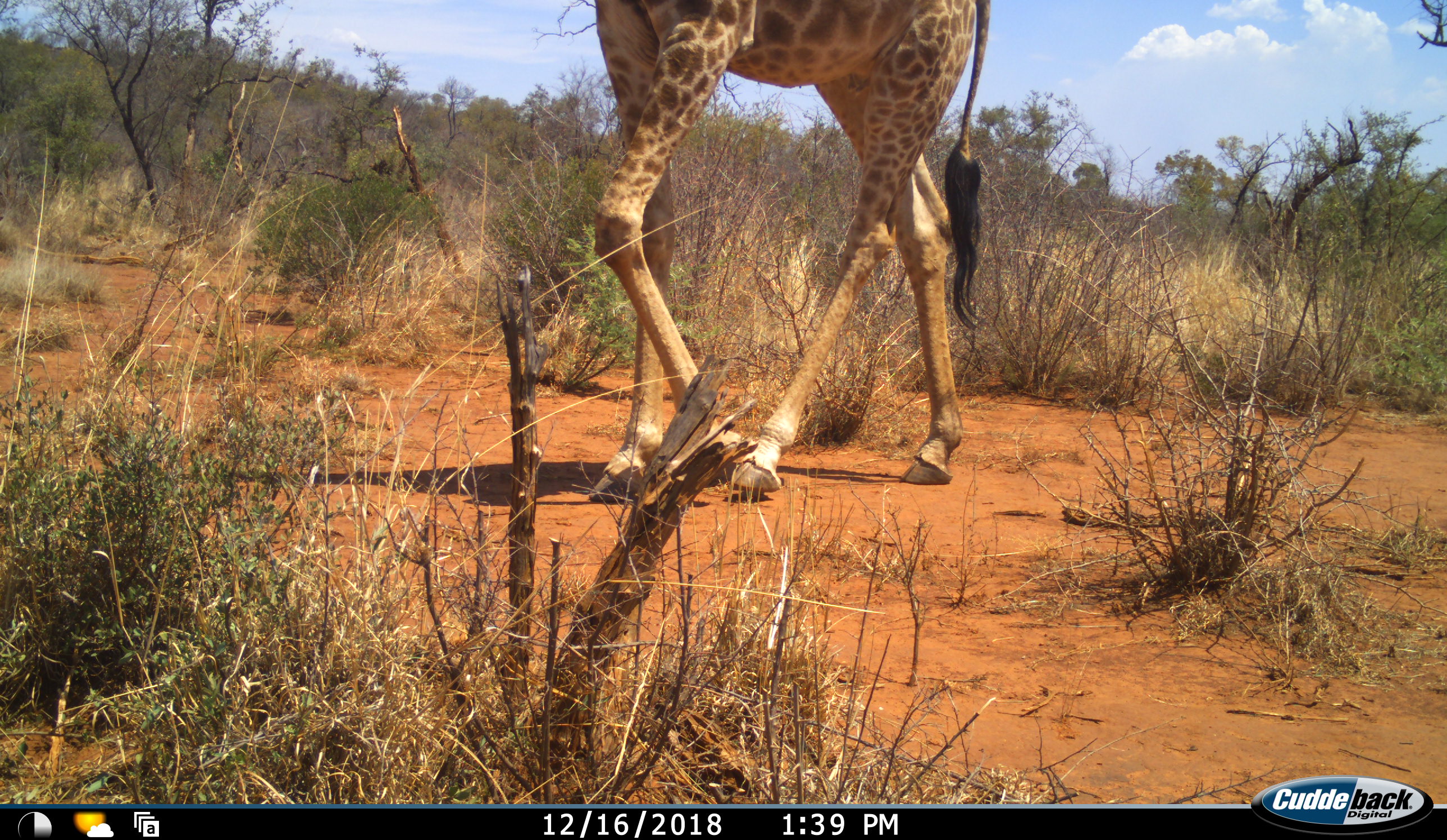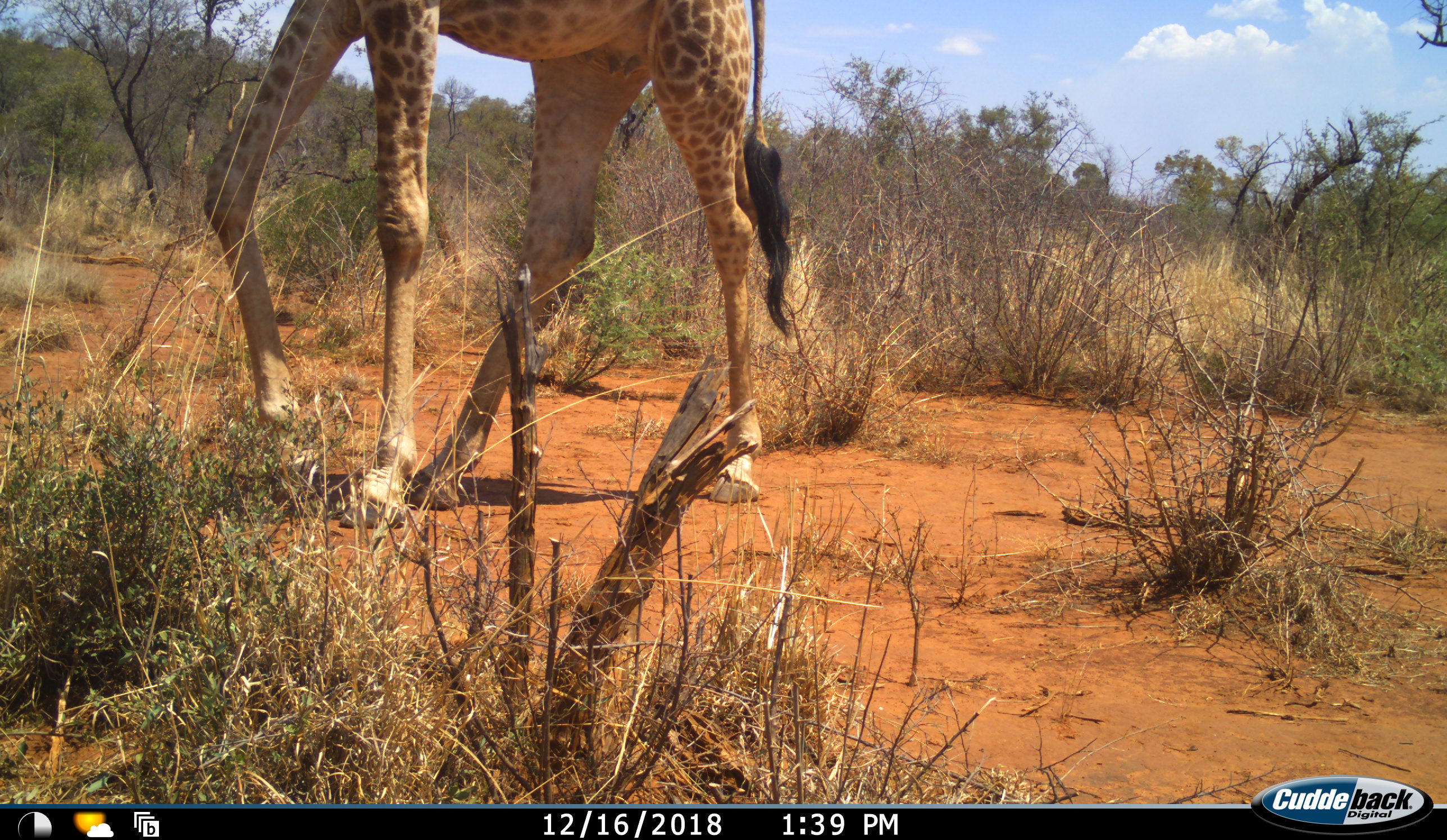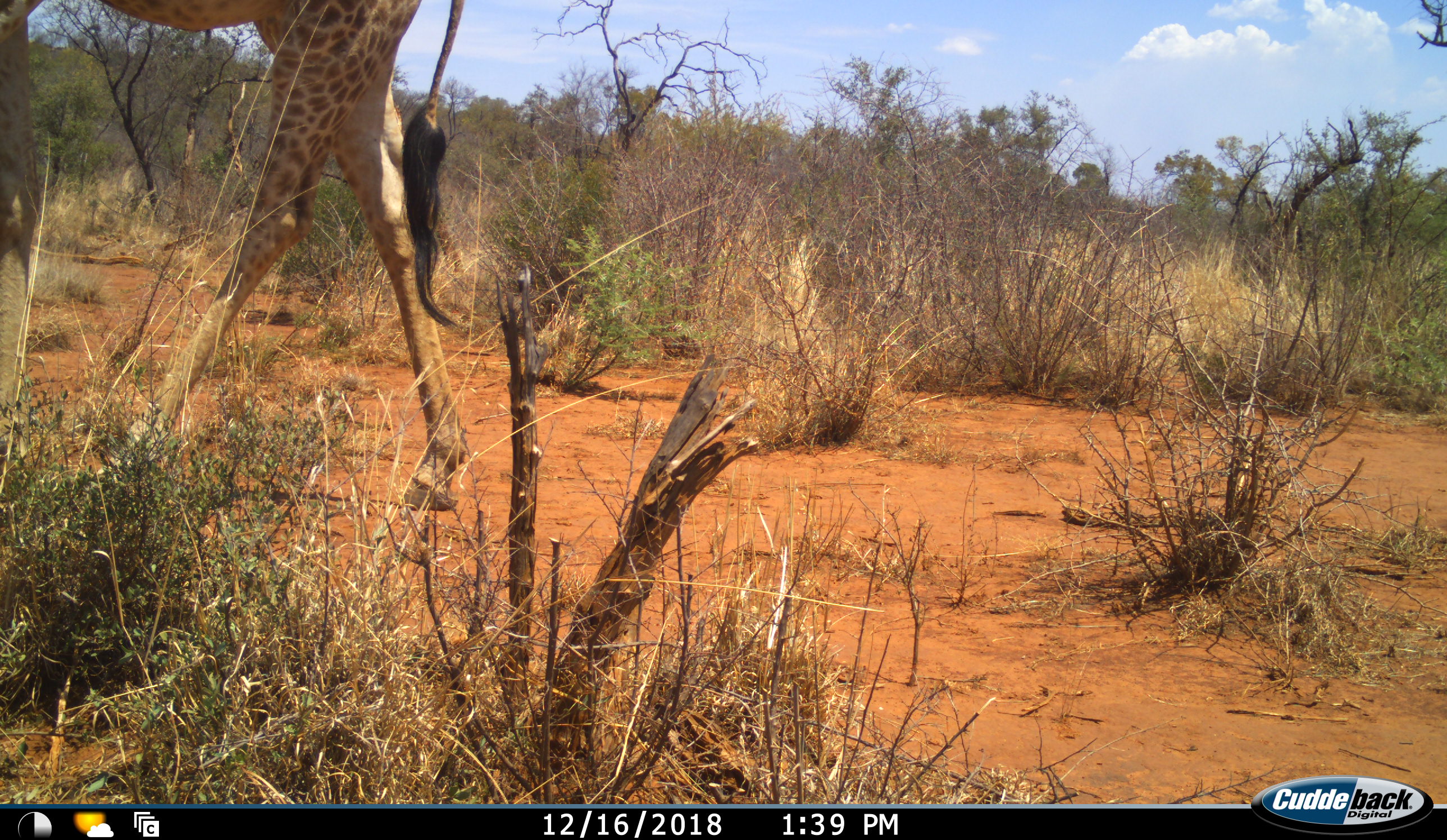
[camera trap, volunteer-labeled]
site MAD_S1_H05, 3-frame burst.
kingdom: Animalia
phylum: Chordata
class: Mammalia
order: Artiodactyla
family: Giraffidae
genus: Giraffa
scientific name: Giraffa camelopardalis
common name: giraffe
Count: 1.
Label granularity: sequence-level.